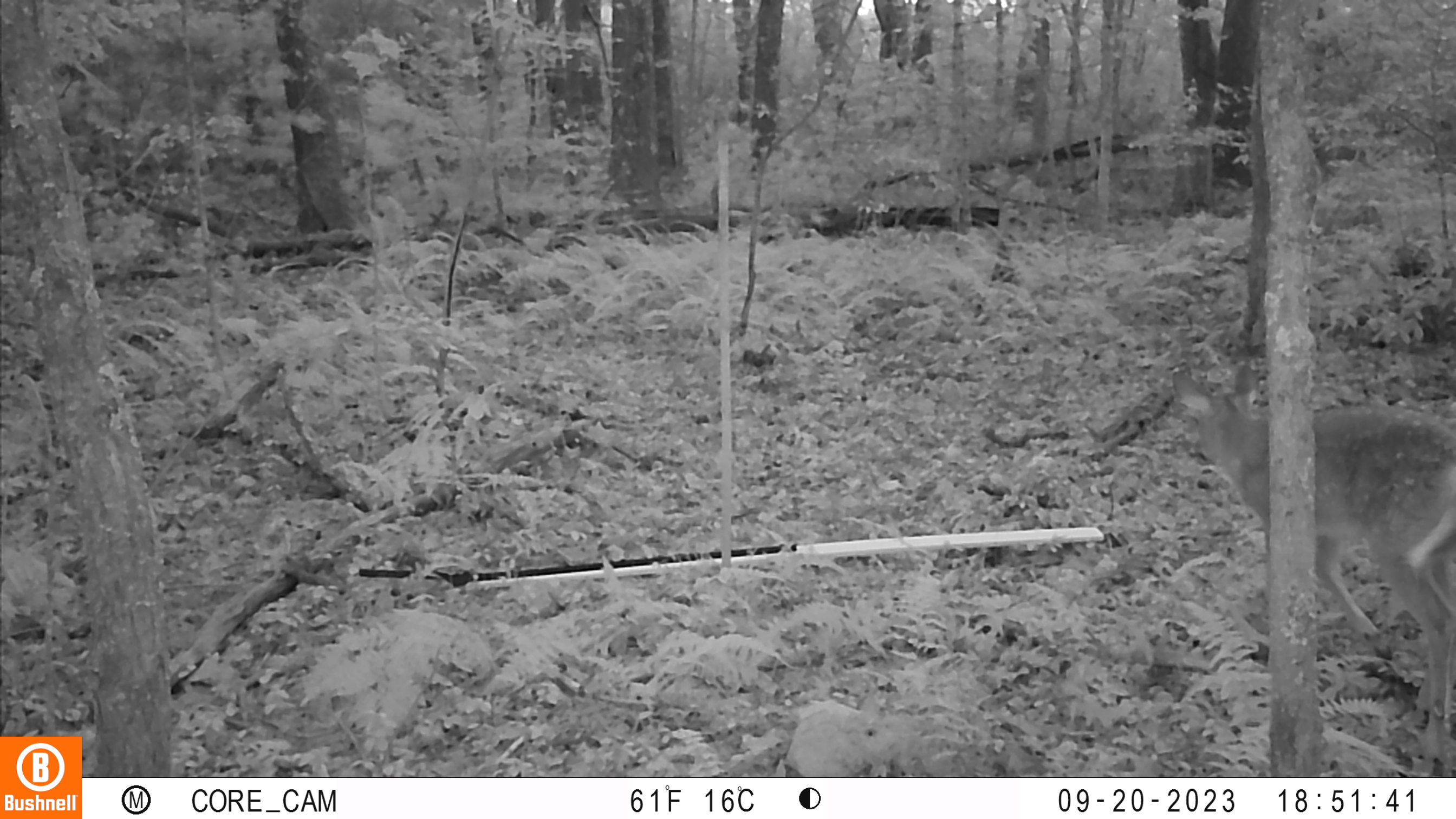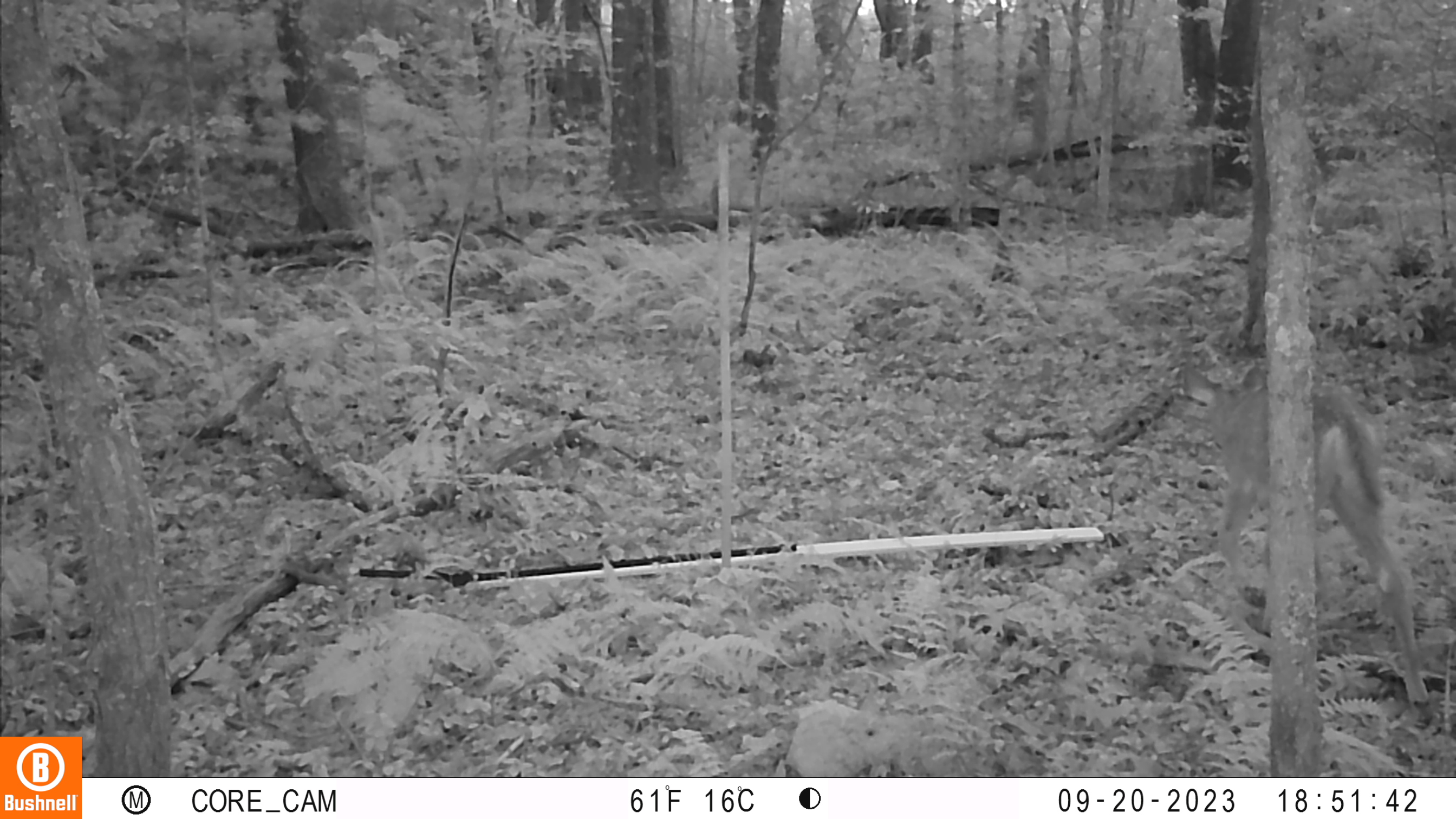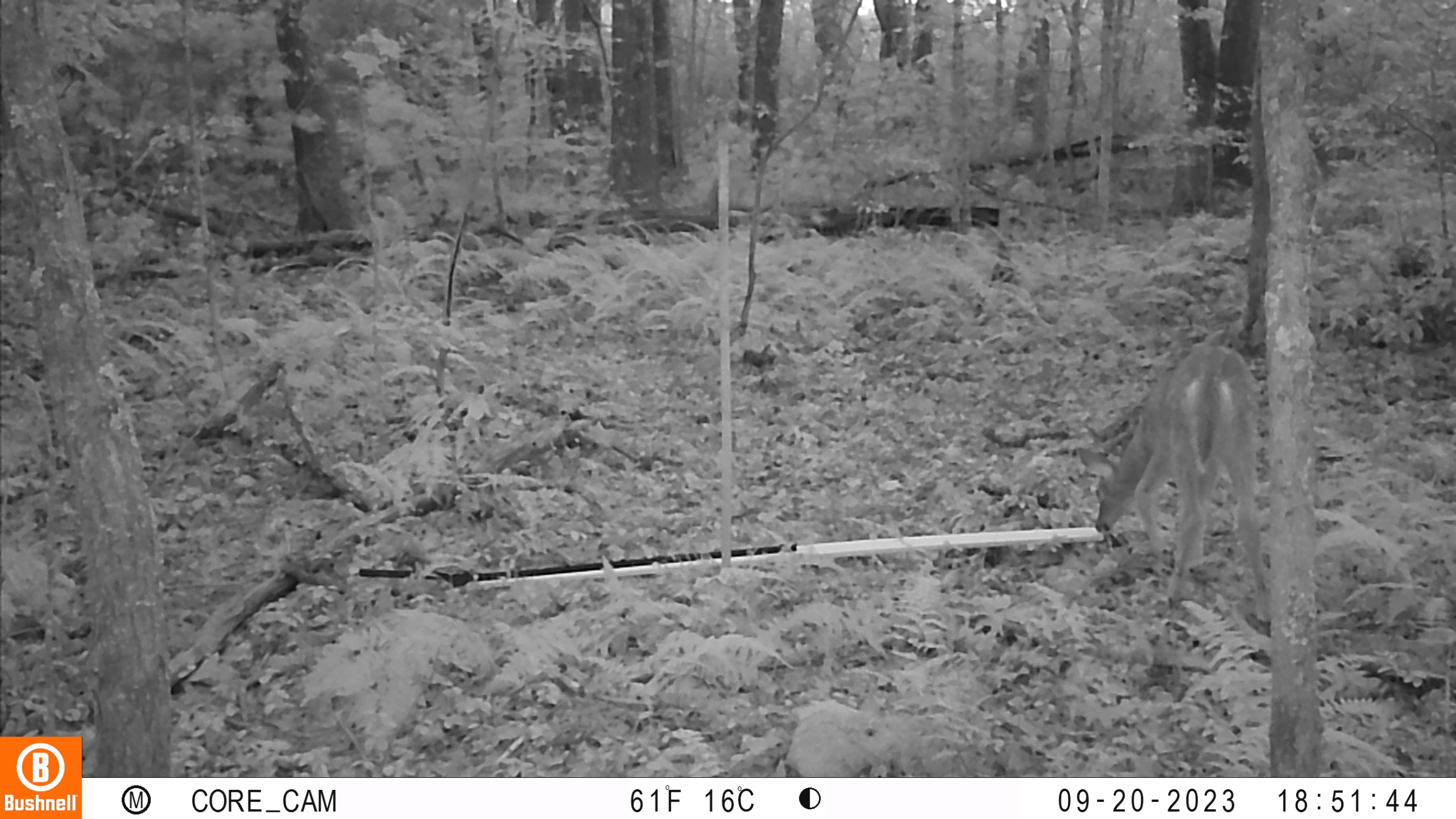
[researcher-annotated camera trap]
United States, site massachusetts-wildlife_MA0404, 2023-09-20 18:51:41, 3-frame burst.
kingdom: Animalia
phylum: Chordata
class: Mammalia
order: Artiodactyla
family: Cervidae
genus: Odocoileus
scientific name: Odocoileus virginianus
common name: white-tailed deer